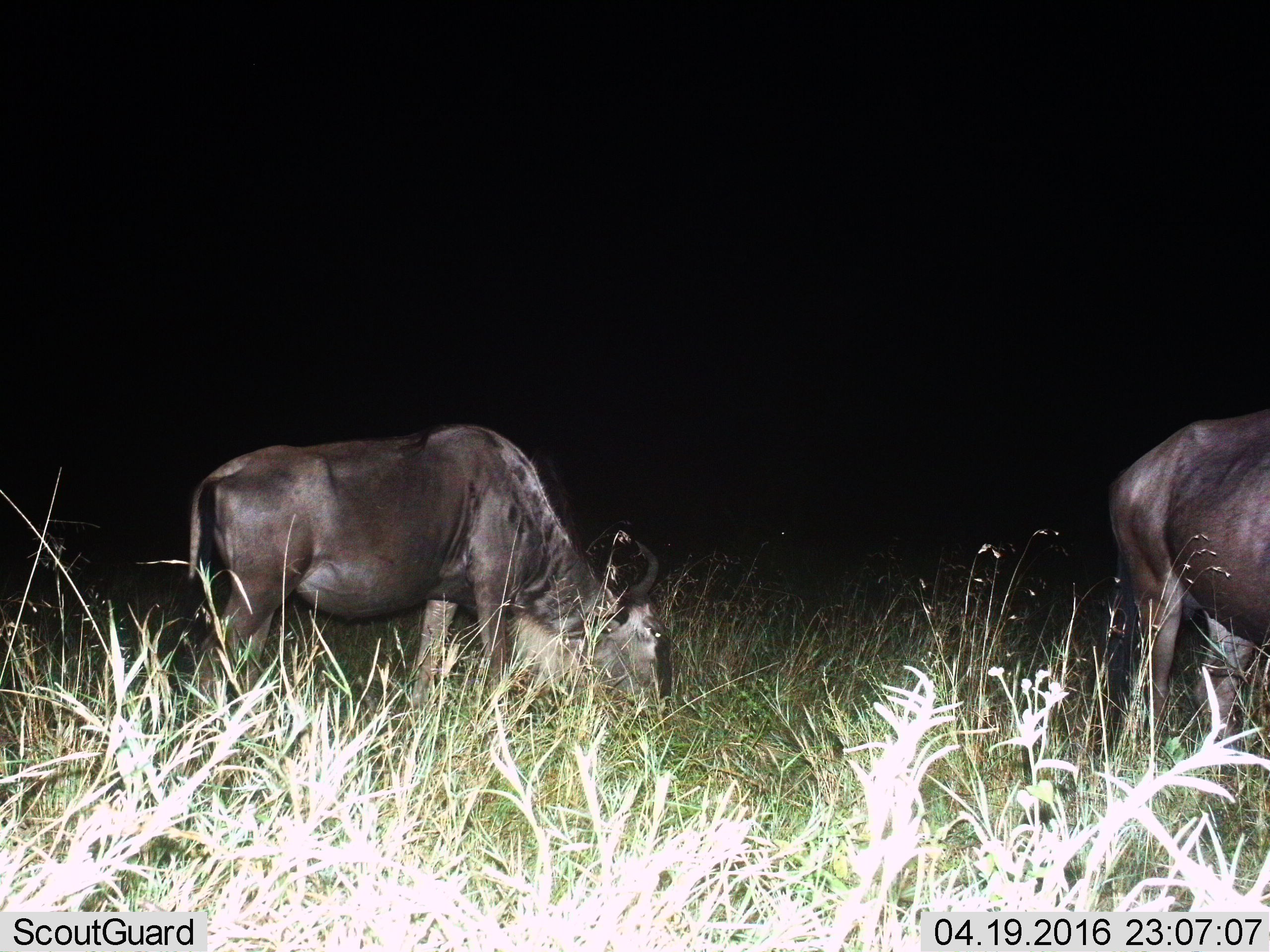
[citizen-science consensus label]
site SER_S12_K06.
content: unidentified animal